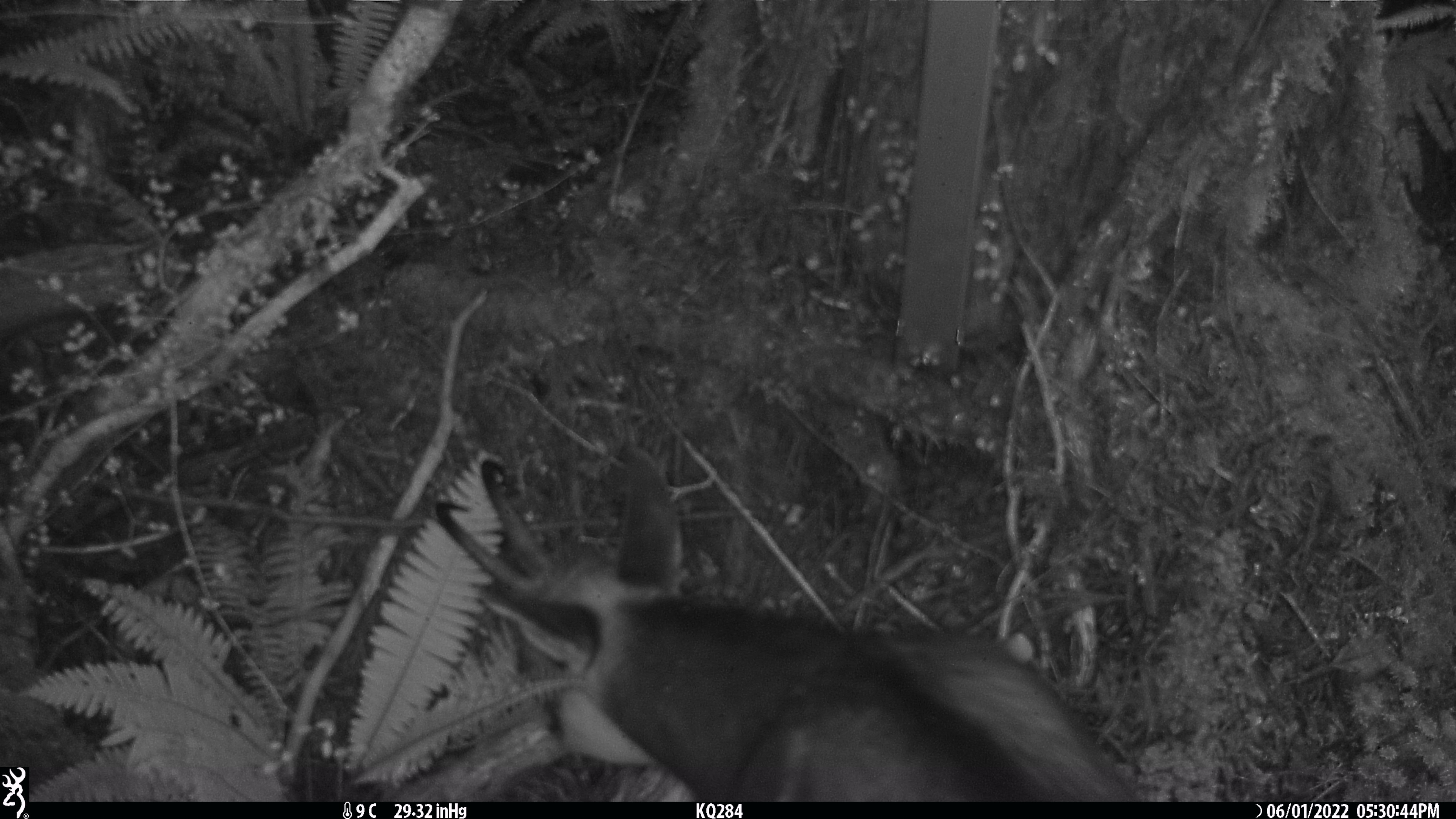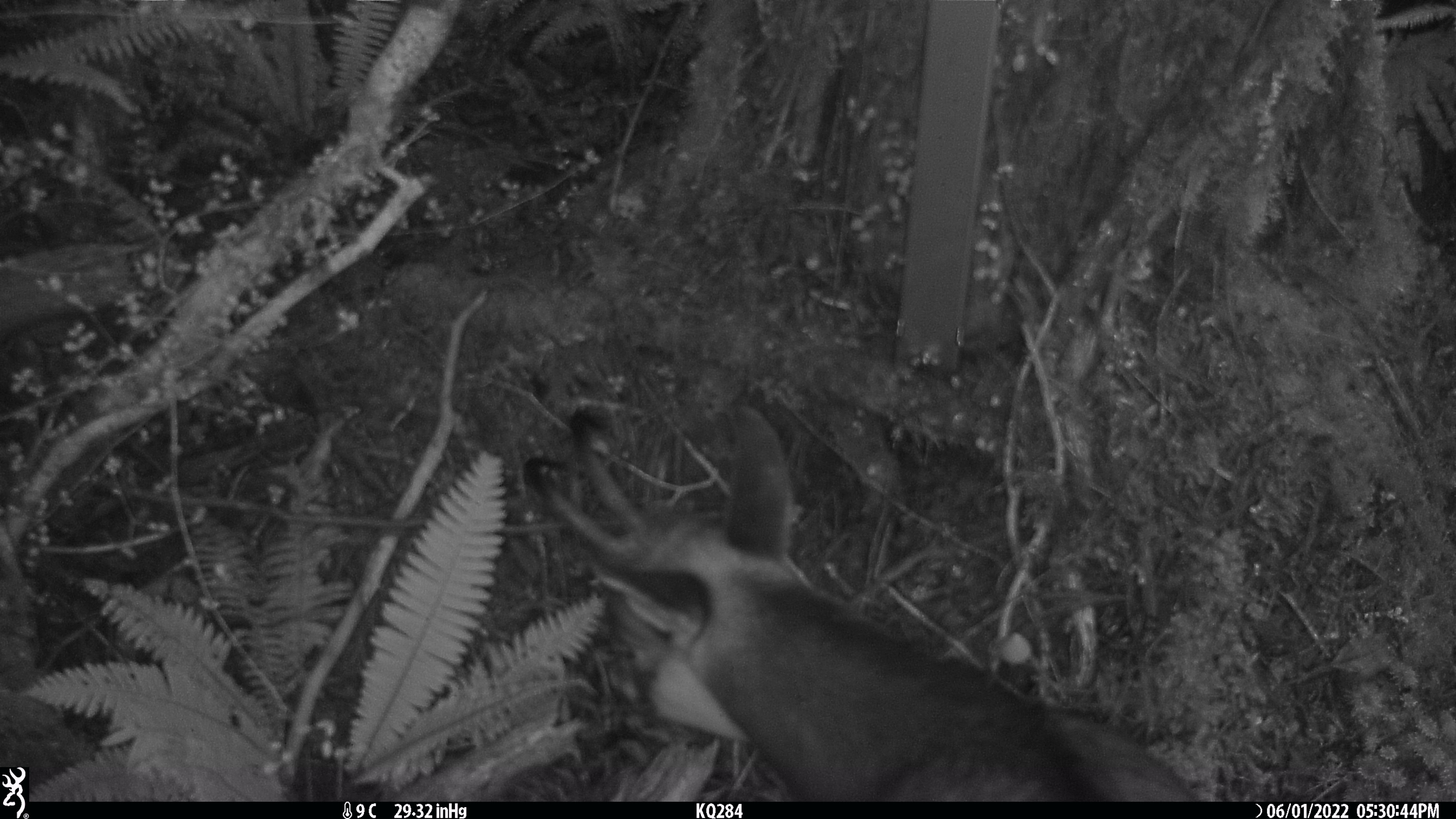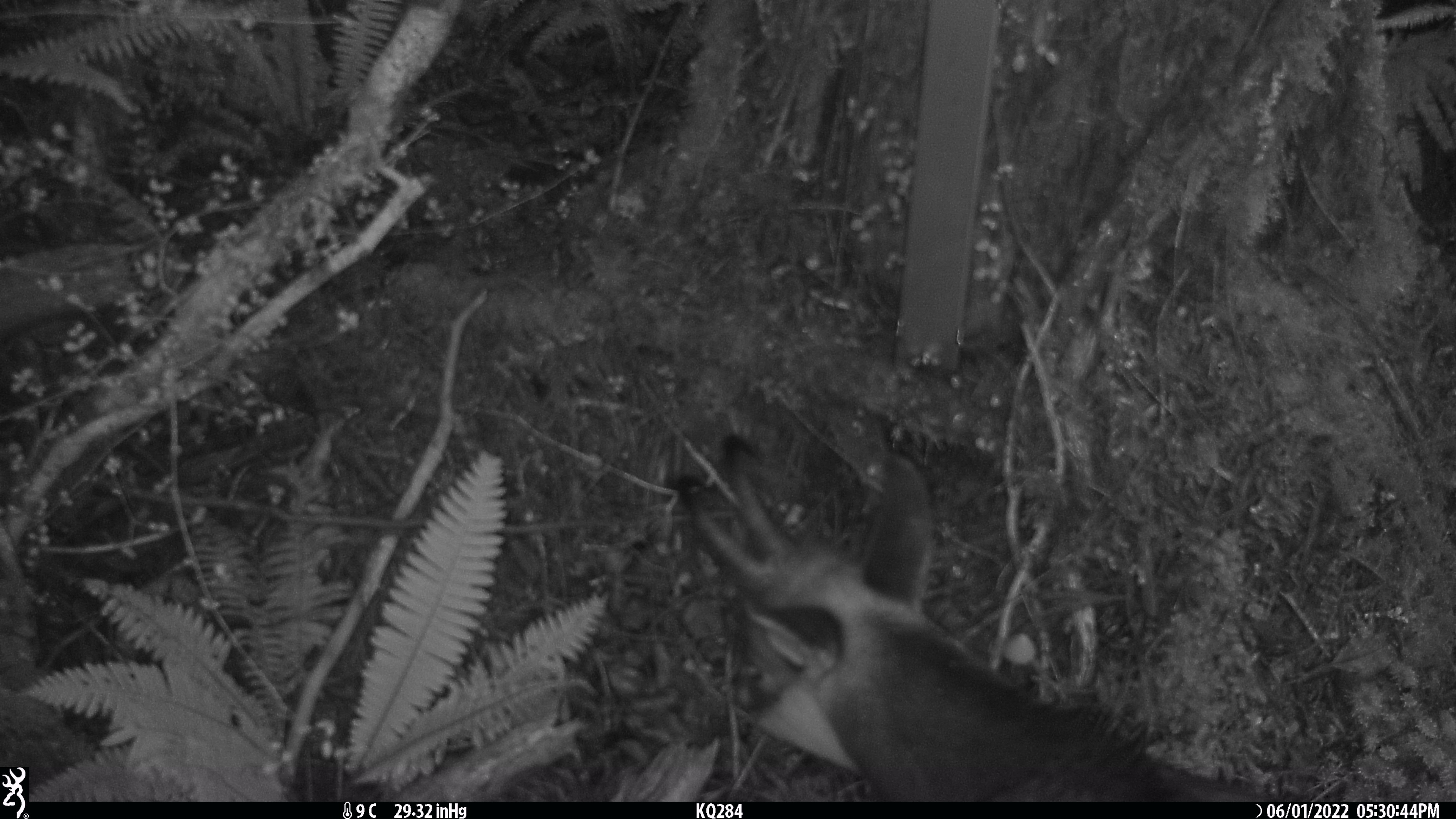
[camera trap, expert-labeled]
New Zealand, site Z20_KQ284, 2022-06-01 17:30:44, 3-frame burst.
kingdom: Animalia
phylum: Chordata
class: Mammalia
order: Artiodactyla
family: Bovidae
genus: Rupicapra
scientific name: Rupicapra rupicapra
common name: alpine chamois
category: chamois